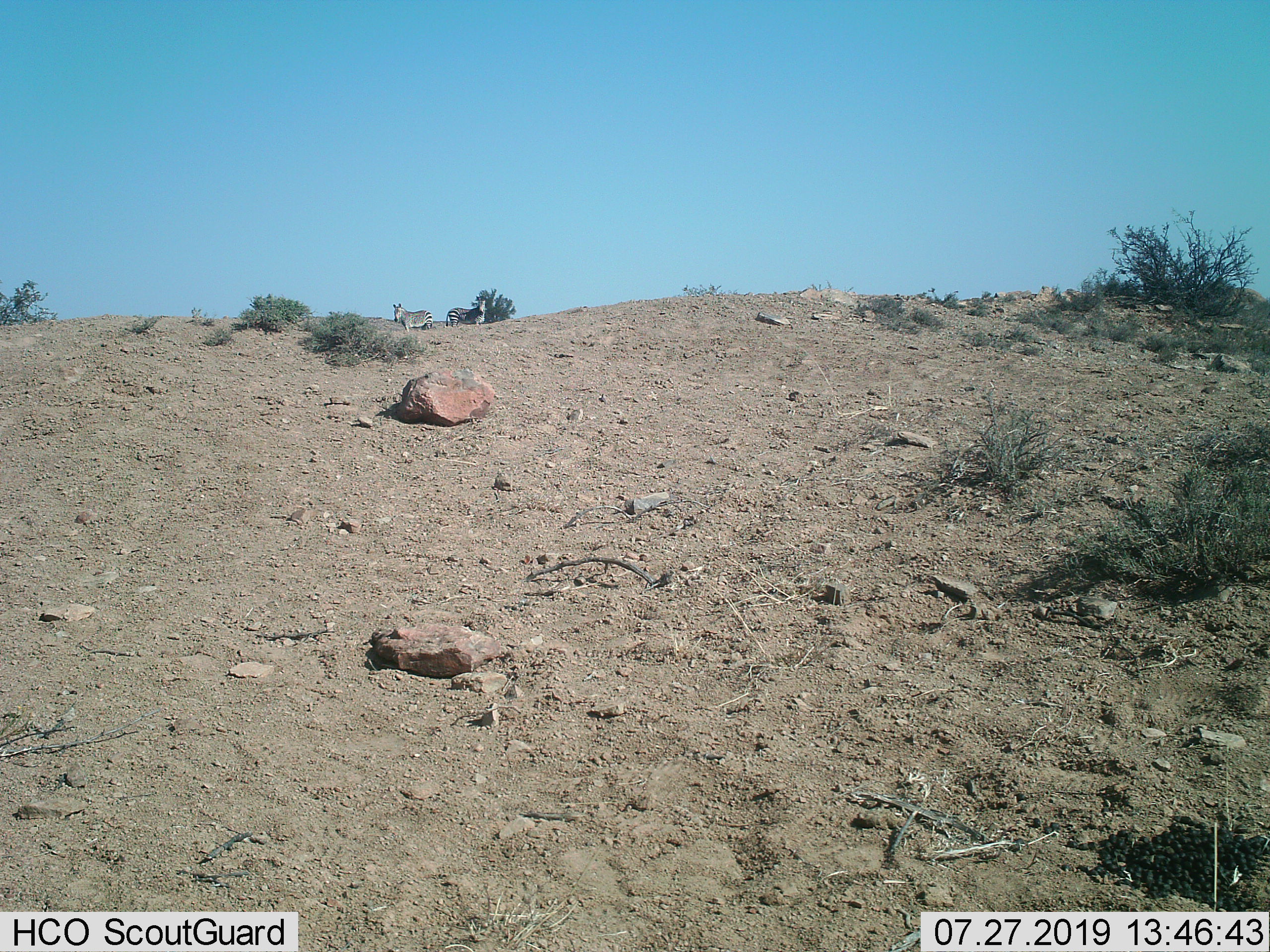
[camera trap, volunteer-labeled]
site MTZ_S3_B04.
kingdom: Animalia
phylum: Chordata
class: Mammalia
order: Perissodactyla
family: Equidae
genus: Equus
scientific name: Equus zebra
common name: mountain zebra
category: zebramountain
Zebramountain (mountain zebra) (Equus zebra), count 2. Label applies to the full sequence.